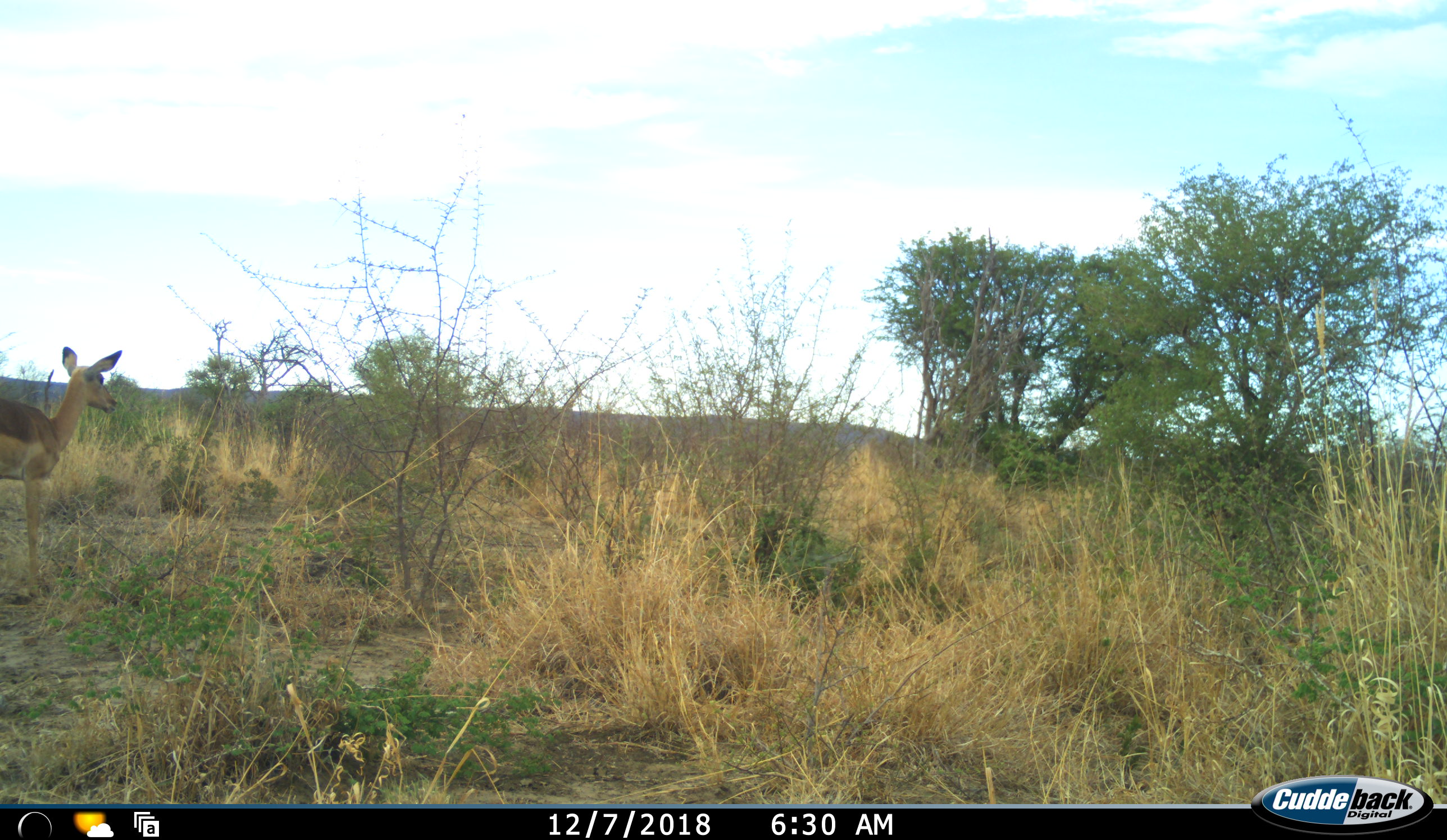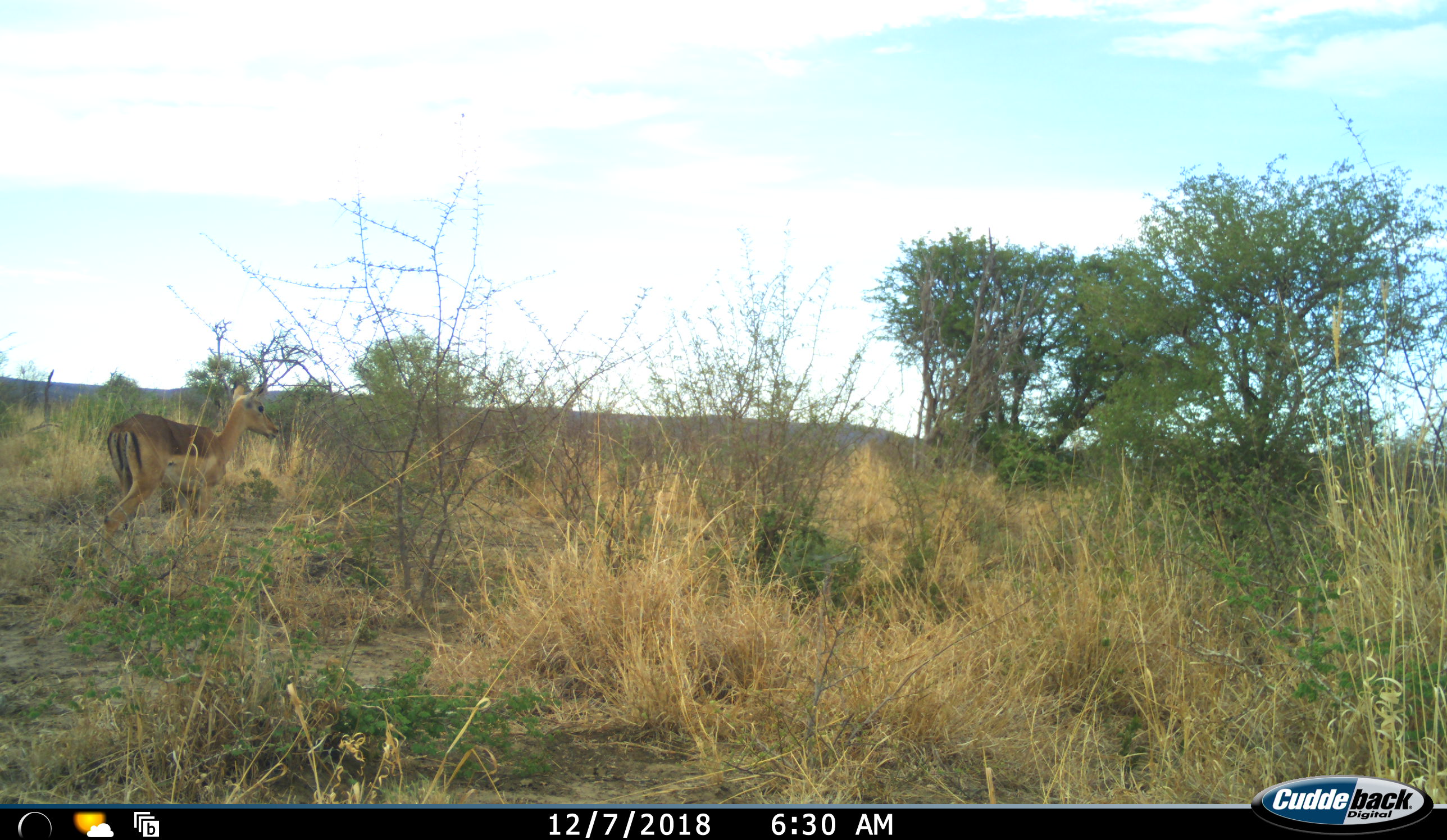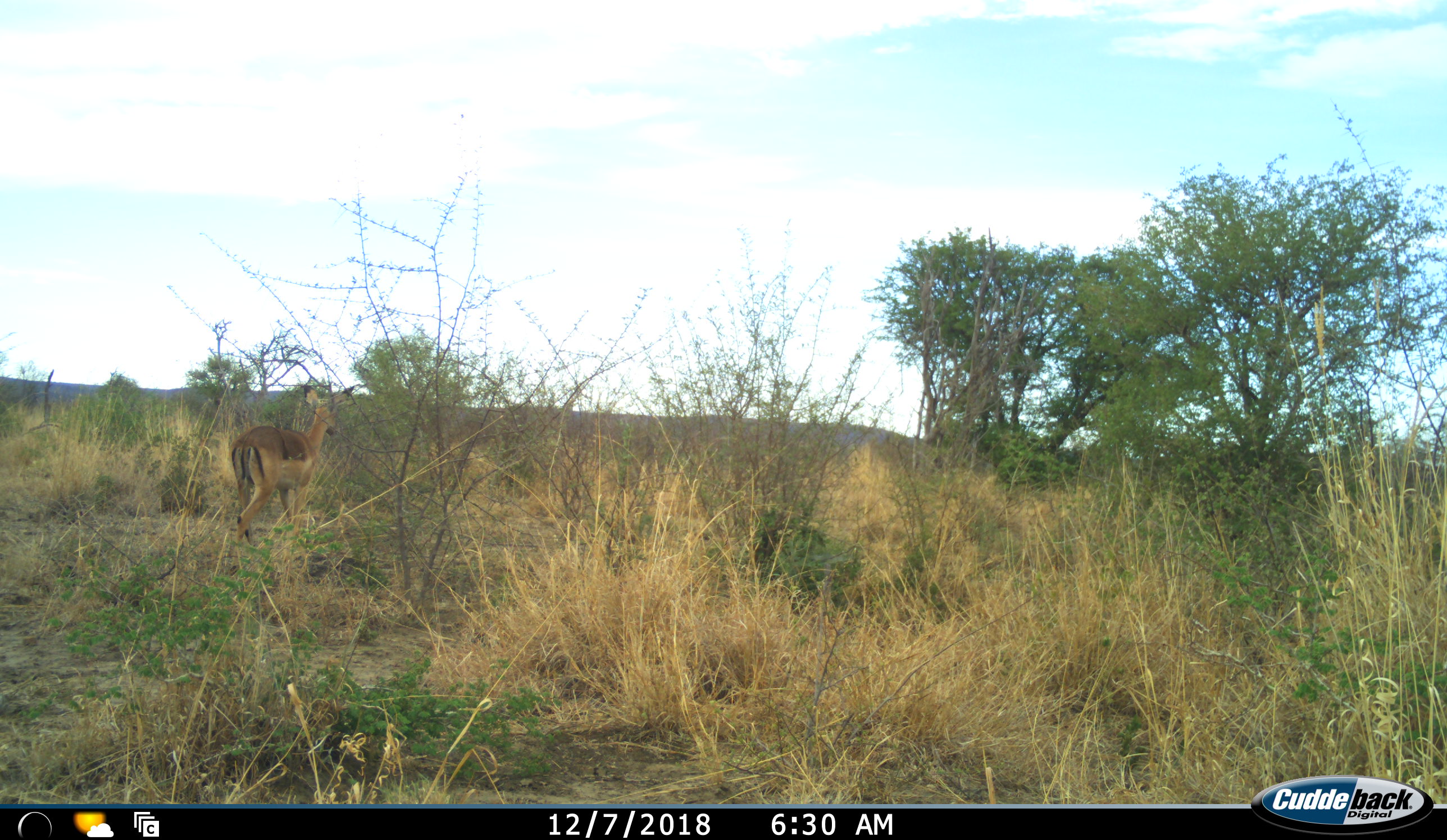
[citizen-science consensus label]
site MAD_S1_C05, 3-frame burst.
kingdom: Animalia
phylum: Chordata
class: Mammalia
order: Artiodactyla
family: Bovidae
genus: Aepyceros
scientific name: Aepyceros melampus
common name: impala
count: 1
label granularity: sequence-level